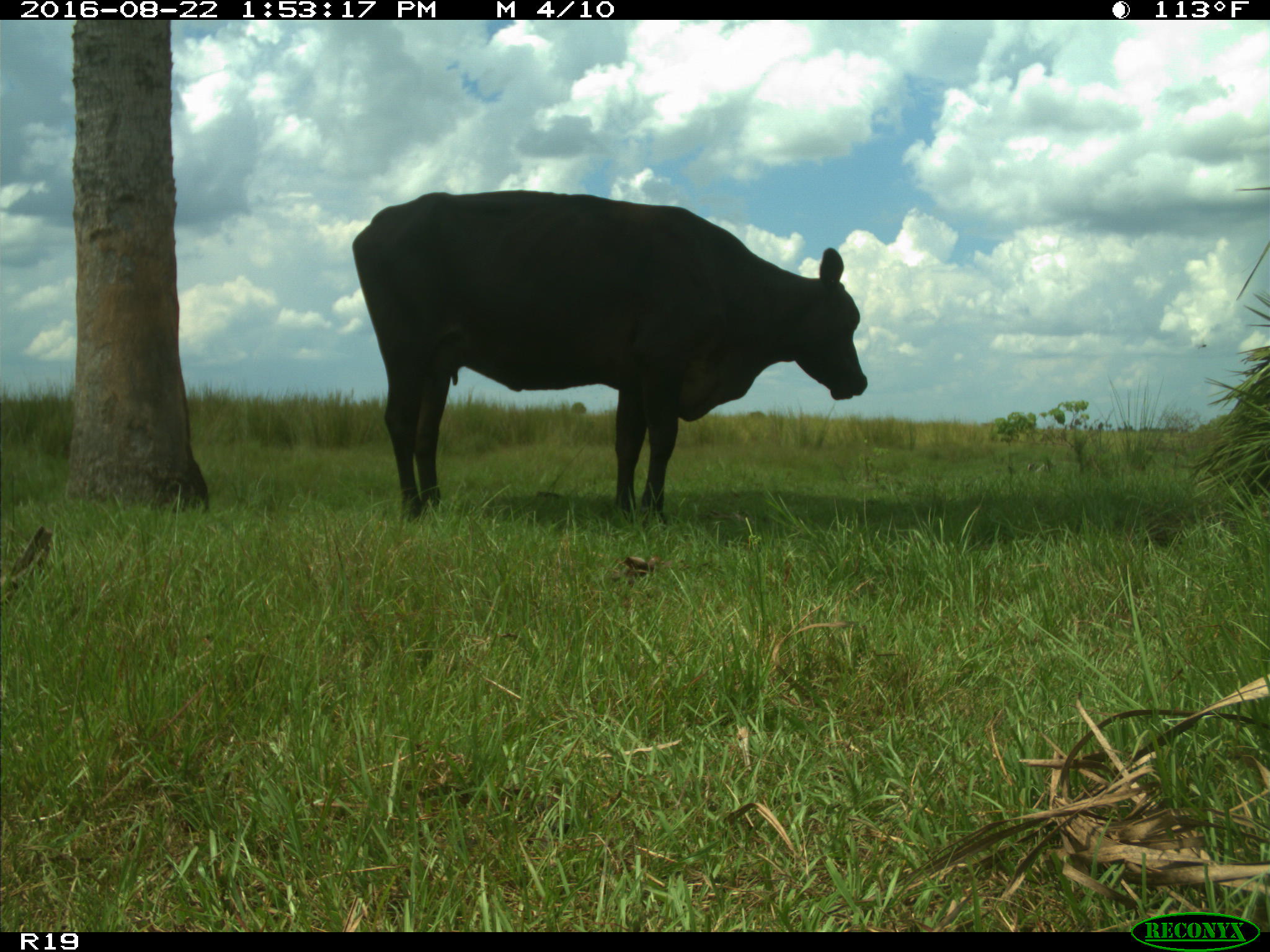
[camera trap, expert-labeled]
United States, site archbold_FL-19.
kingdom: Animalia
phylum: Chordata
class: Mammalia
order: Artiodactyla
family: Bovidae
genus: Bos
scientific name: Bos taurus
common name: domestic cow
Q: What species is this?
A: Bos taurus (domestic cow).